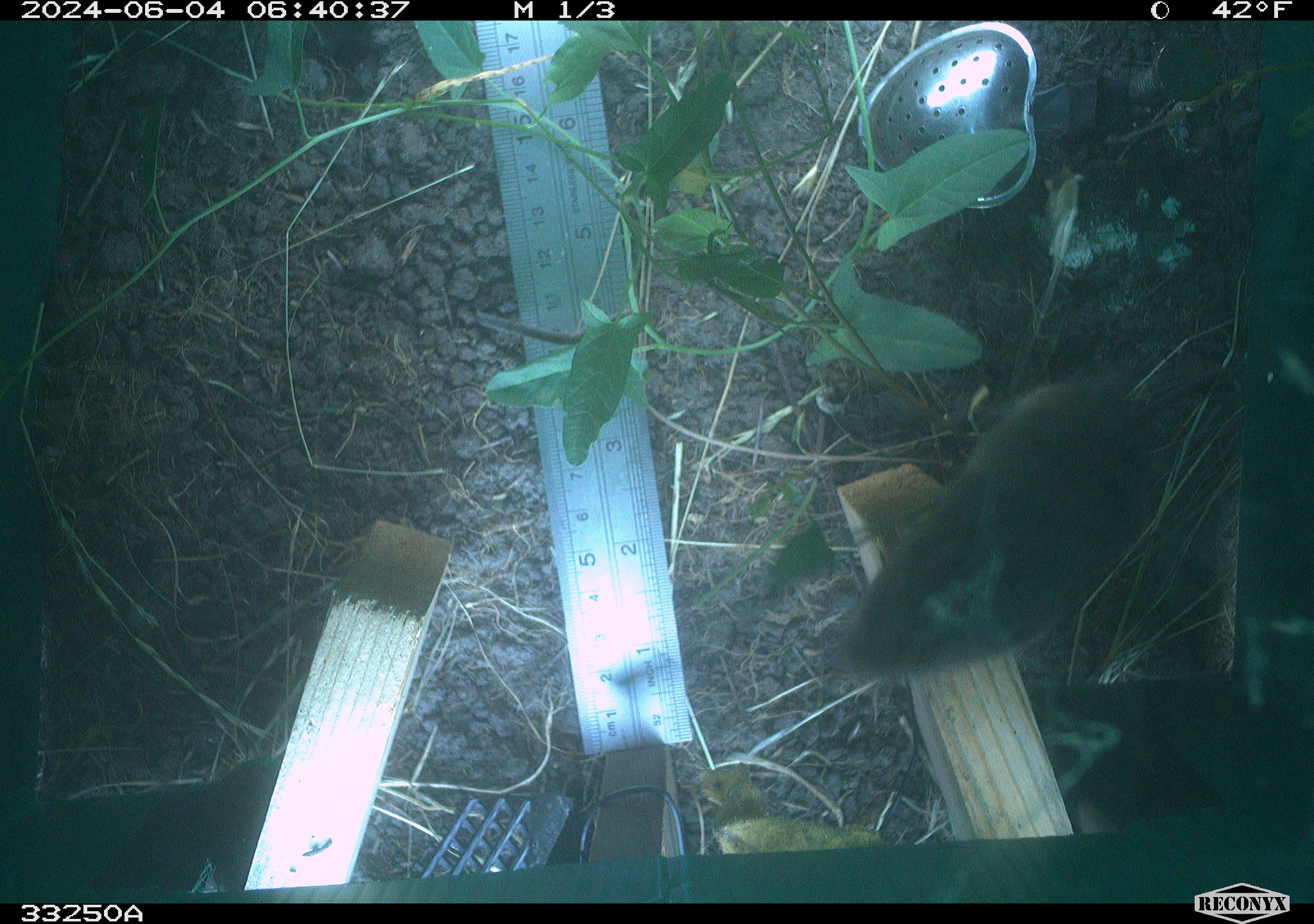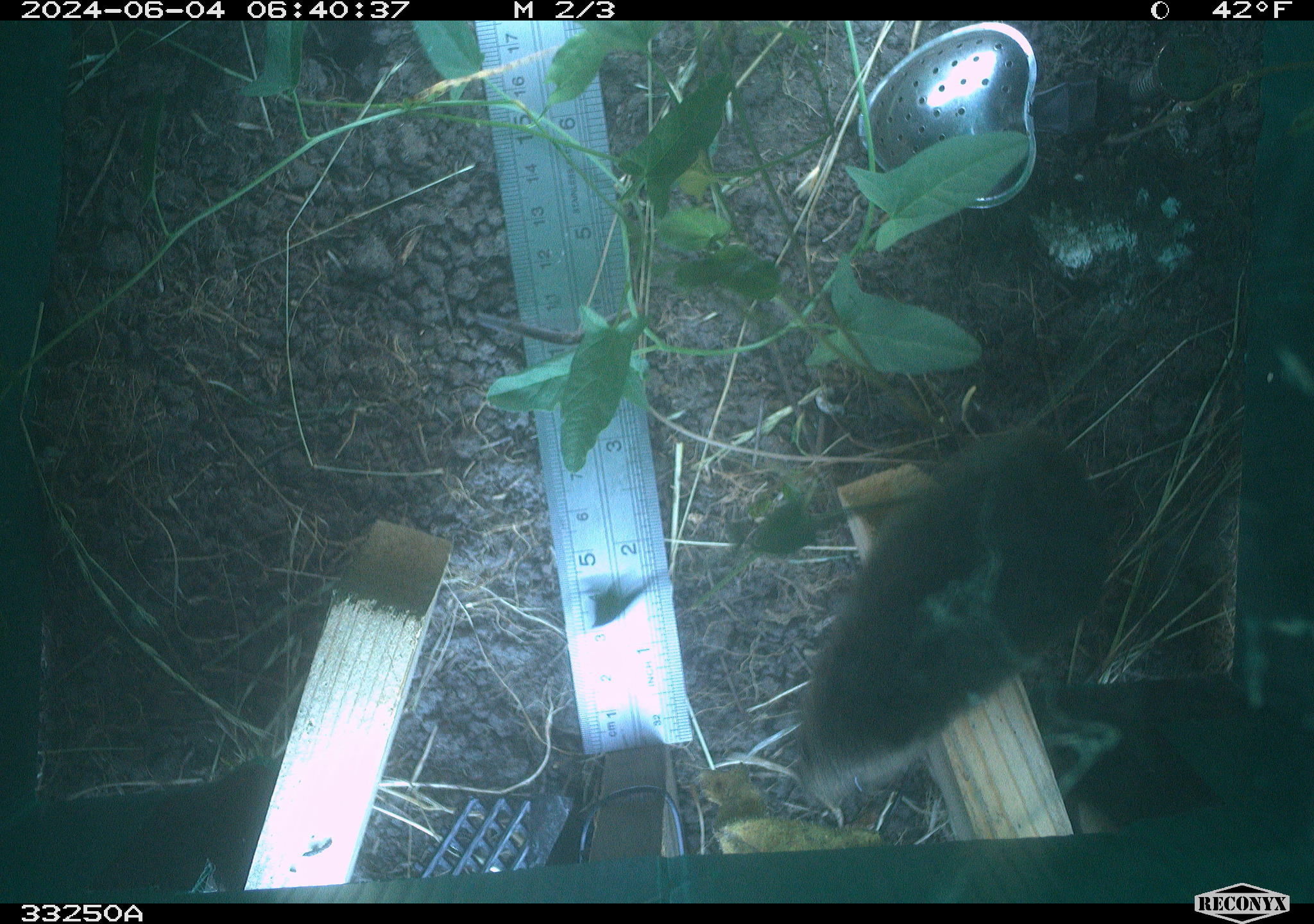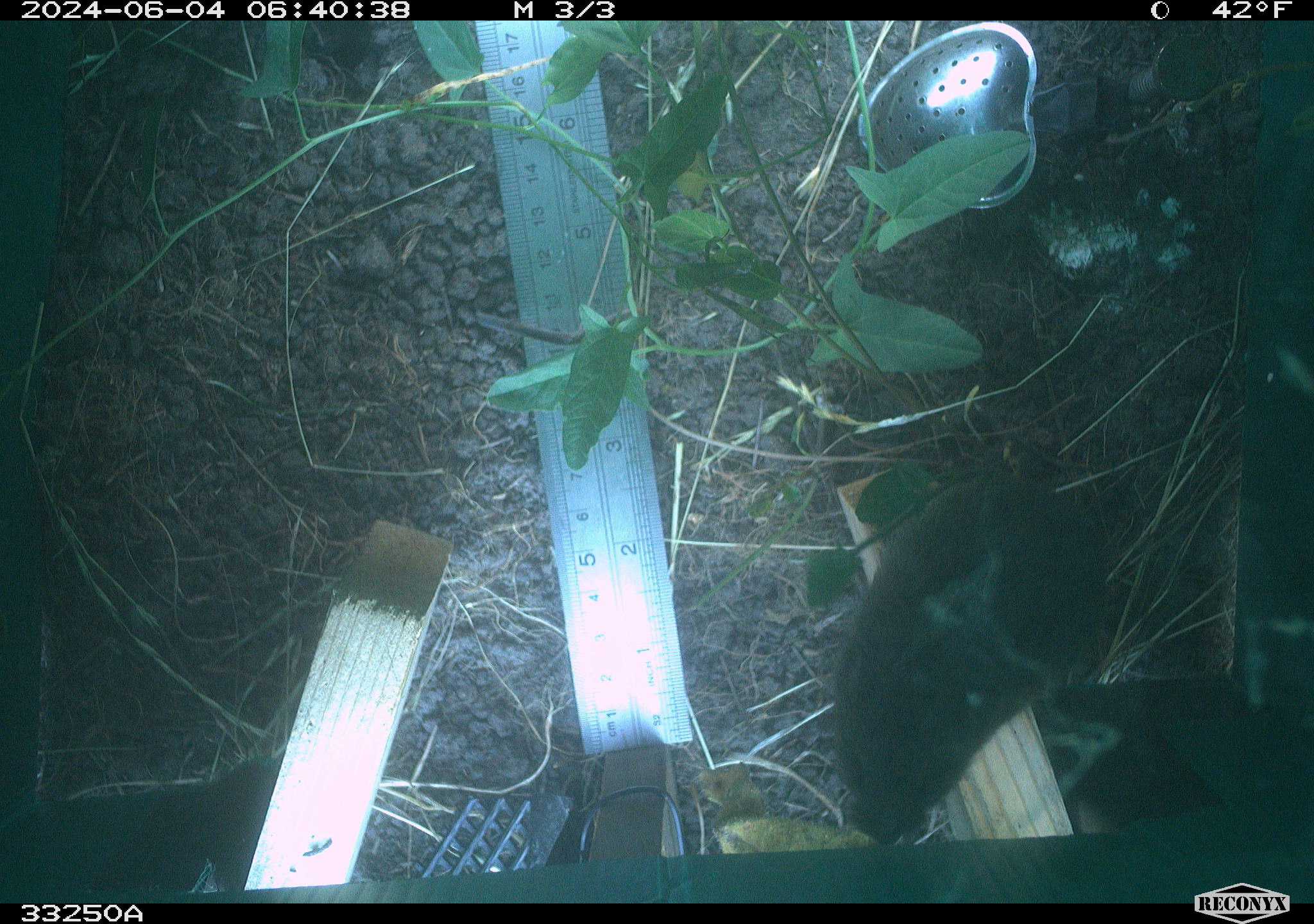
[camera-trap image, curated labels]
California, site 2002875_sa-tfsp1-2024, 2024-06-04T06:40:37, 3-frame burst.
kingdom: Animalia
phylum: Chordata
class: Mammalia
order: Rodentia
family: Cricetidae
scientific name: Arvicolinae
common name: voles, lemmings, and muskrats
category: arvicolinae subfamily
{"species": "arvicolinae subfamily (voles, lemmings, and muskrats) (Arvicolinae)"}